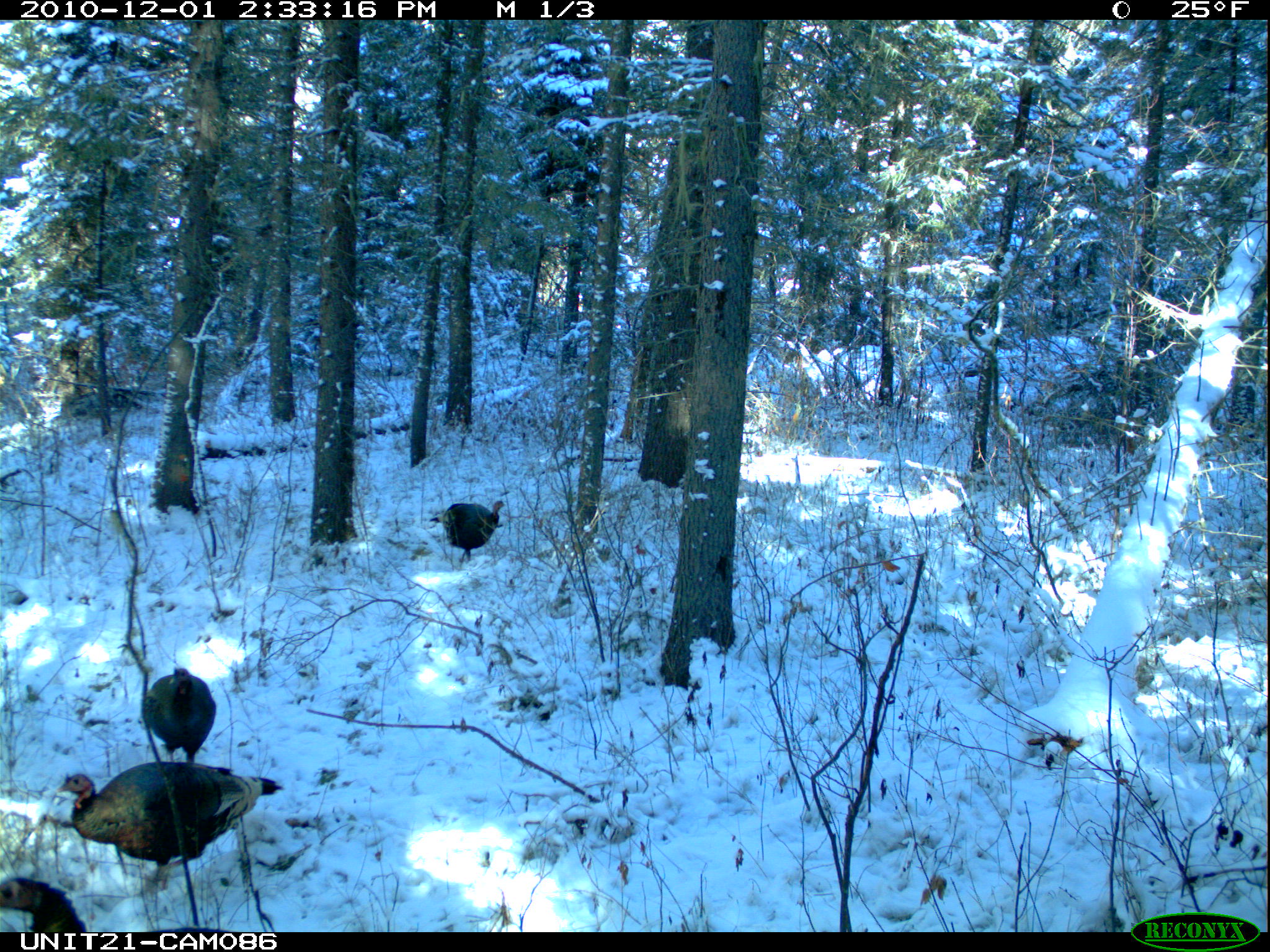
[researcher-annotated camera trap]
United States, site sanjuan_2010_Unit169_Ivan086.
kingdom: Animalia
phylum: Chordata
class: Aves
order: Galliformes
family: Phasianidae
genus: Meleagris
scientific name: Meleagris gallopavo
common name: wild turkey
Meleagris gallopavo (wild turkey).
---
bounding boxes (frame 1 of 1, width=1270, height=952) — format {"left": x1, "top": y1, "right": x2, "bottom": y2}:
animal: {"left": 61, "top": 758, "right": 278, "bottom": 886}; {"left": 145, "top": 666, "right": 219, "bottom": 762}; {"left": 0, "top": 868, "right": 86, "bottom": 935}; {"left": 442, "top": 499, "right": 505, "bottom": 565}